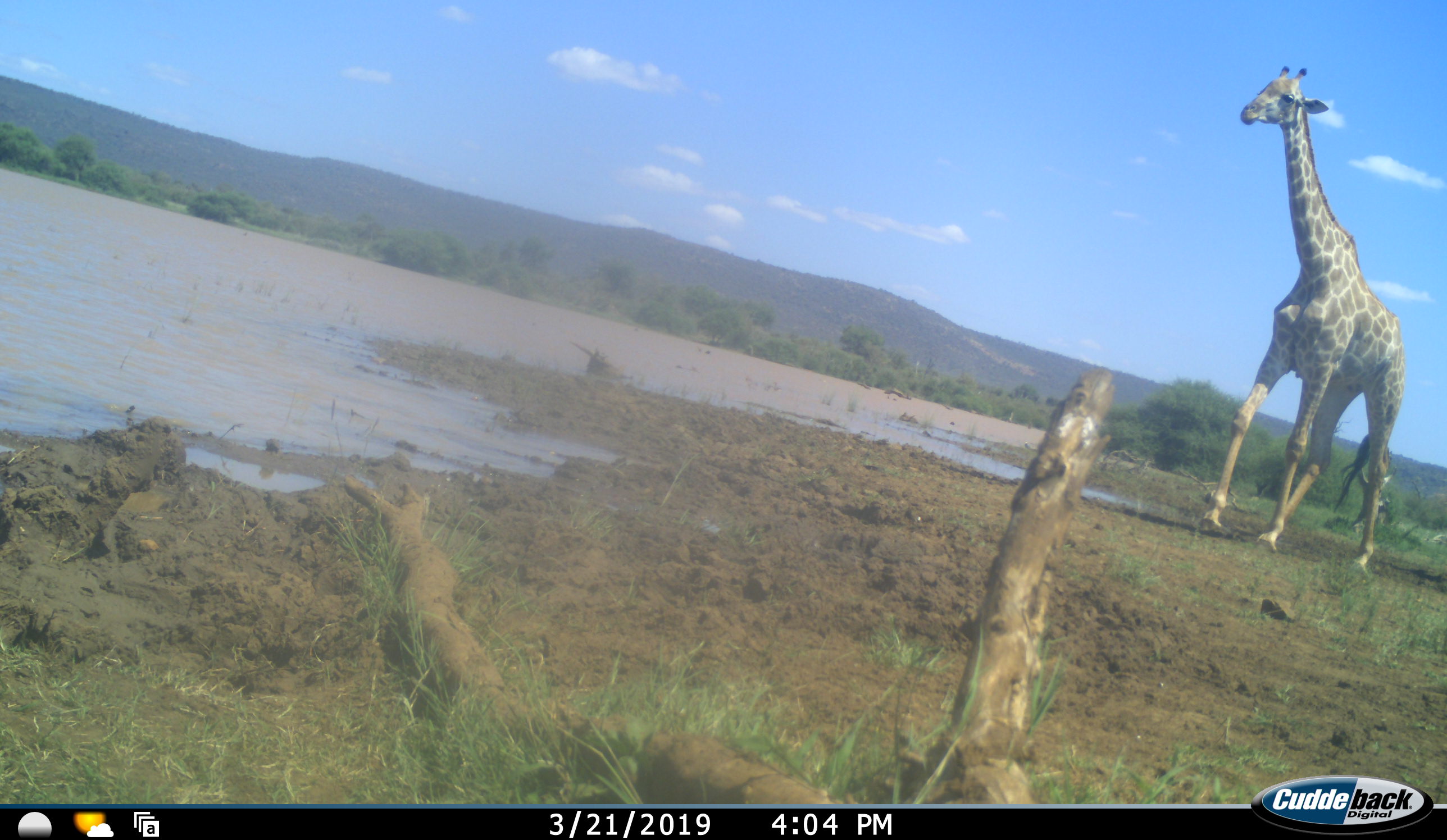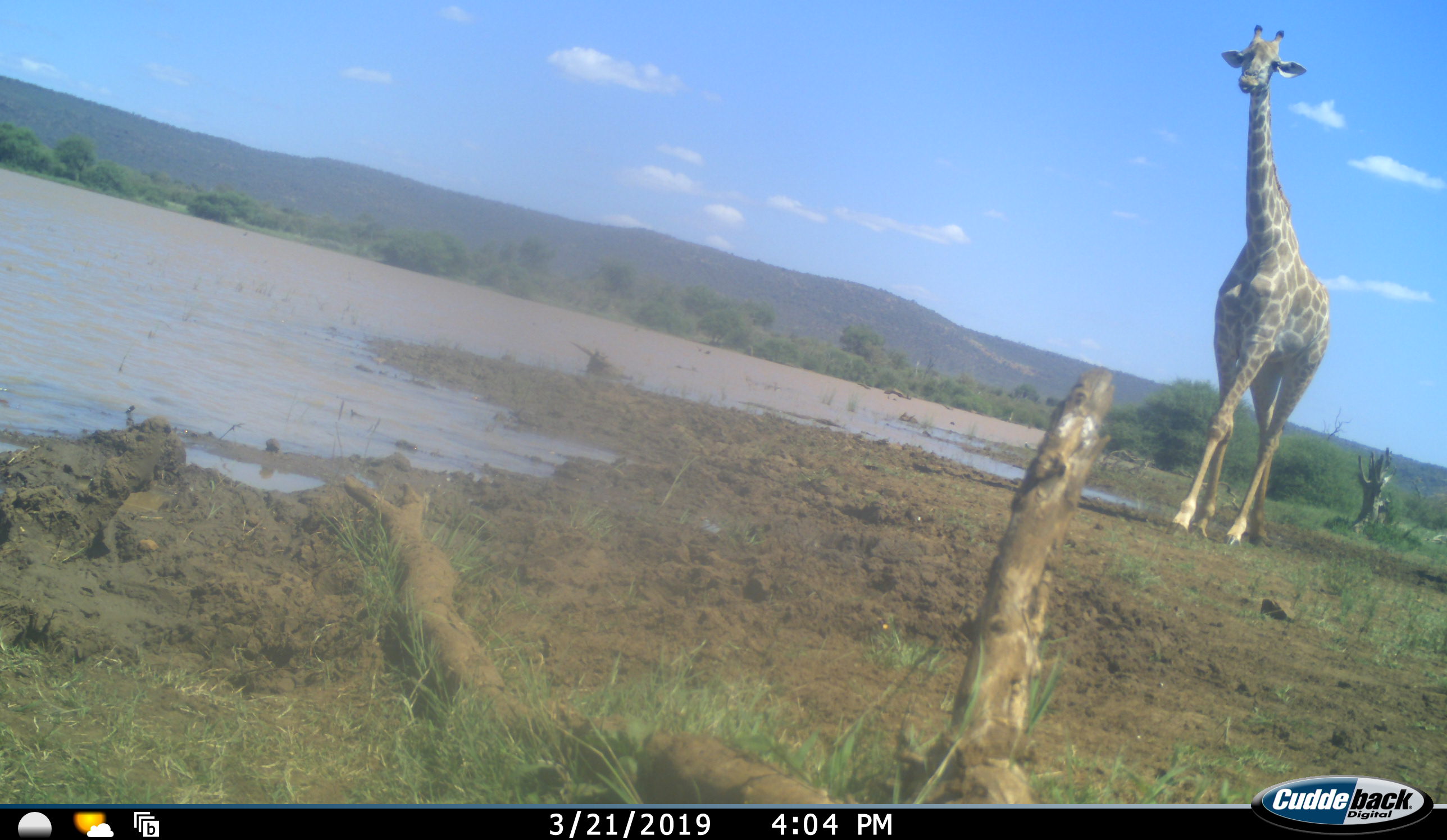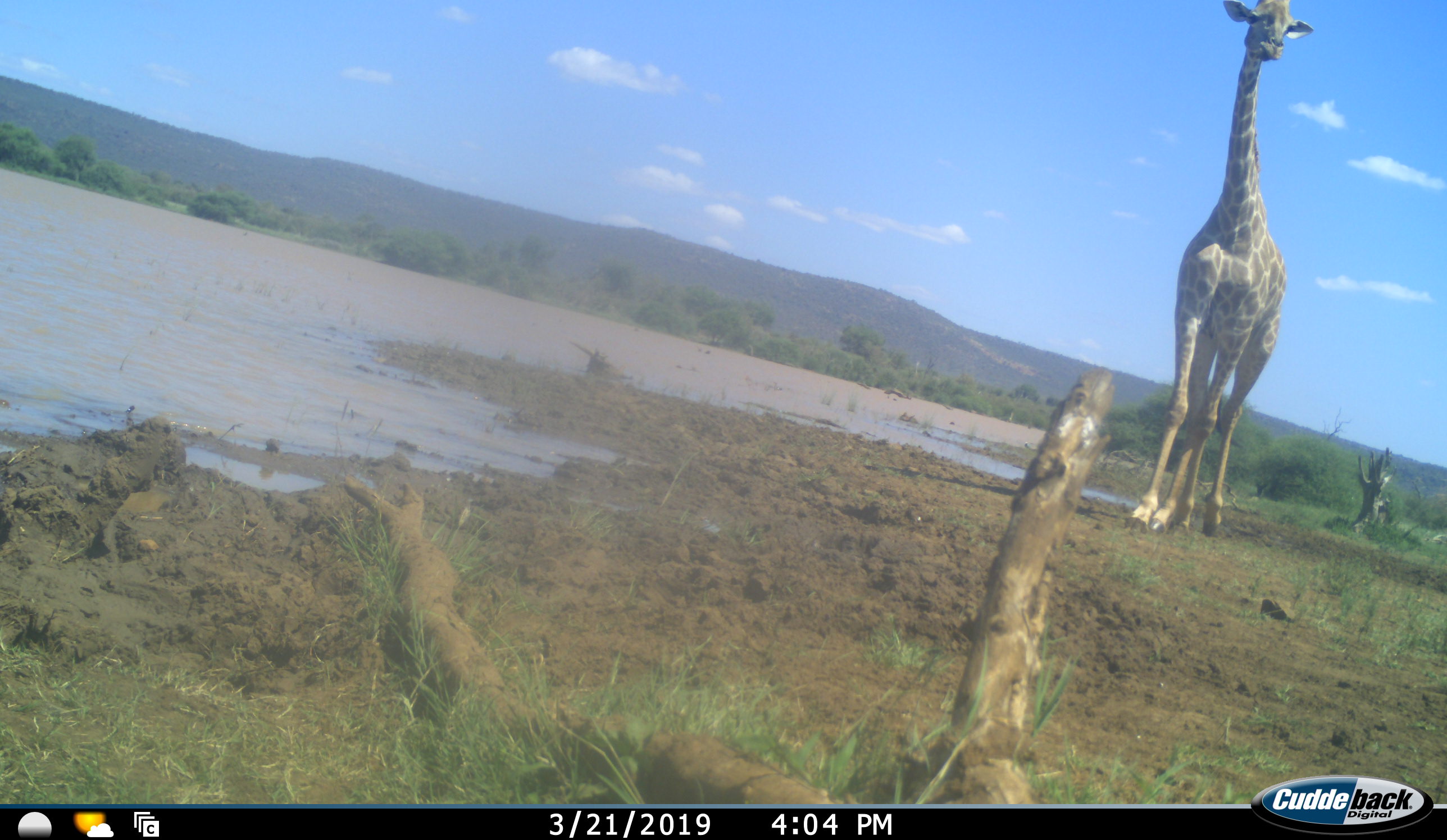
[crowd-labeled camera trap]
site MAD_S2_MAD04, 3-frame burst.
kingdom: Animalia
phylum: Chordata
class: Mammalia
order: Artiodactyla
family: Giraffidae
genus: Giraffa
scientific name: Giraffa camelopardalis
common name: giraffe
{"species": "giraffe (Giraffa camelopardalis)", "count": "1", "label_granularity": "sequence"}